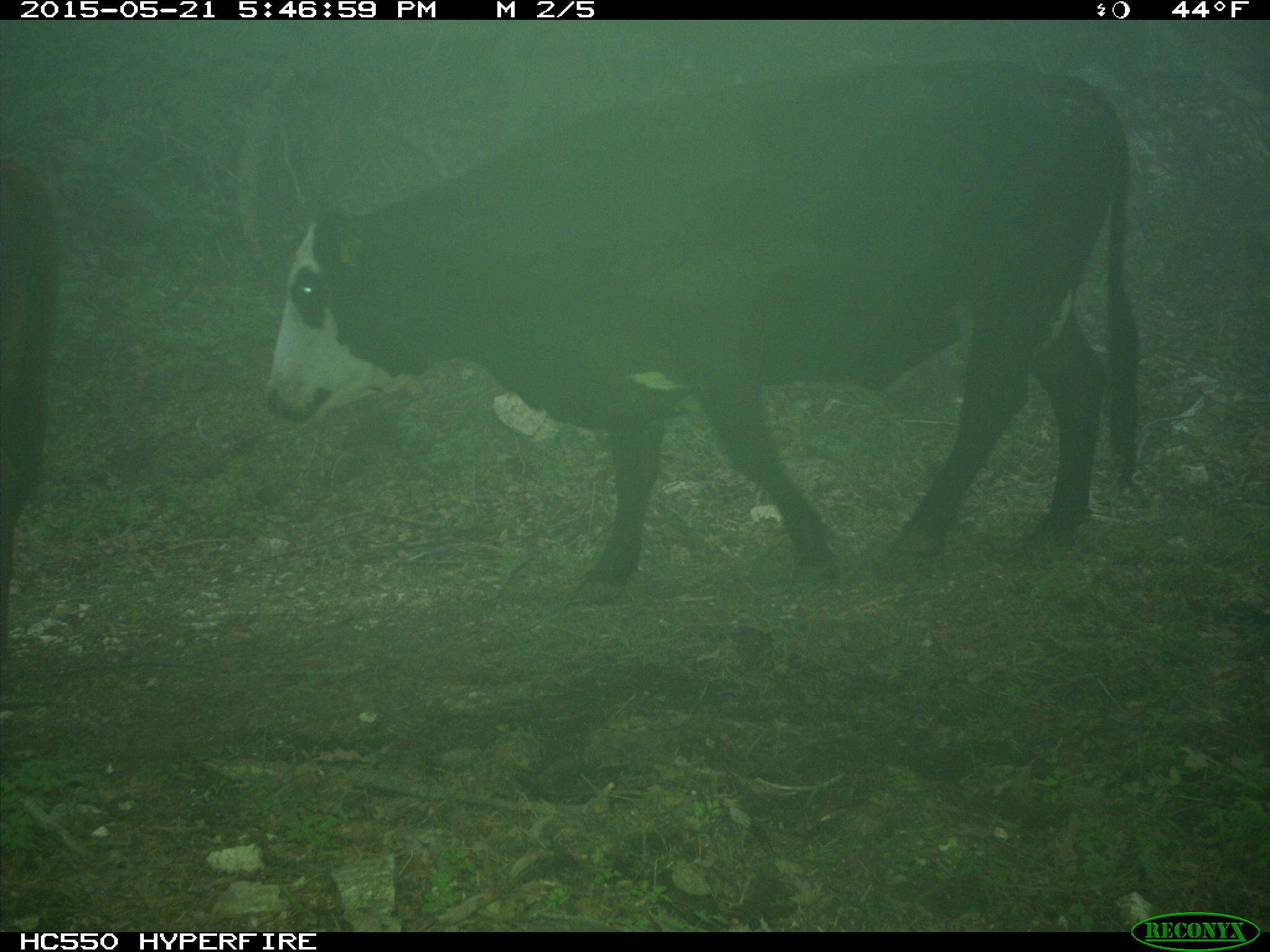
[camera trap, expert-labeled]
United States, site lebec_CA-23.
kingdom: Animalia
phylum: Chordata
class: Mammalia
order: Artiodactyla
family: Bovidae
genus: Bos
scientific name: Bos taurus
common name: domestic cow